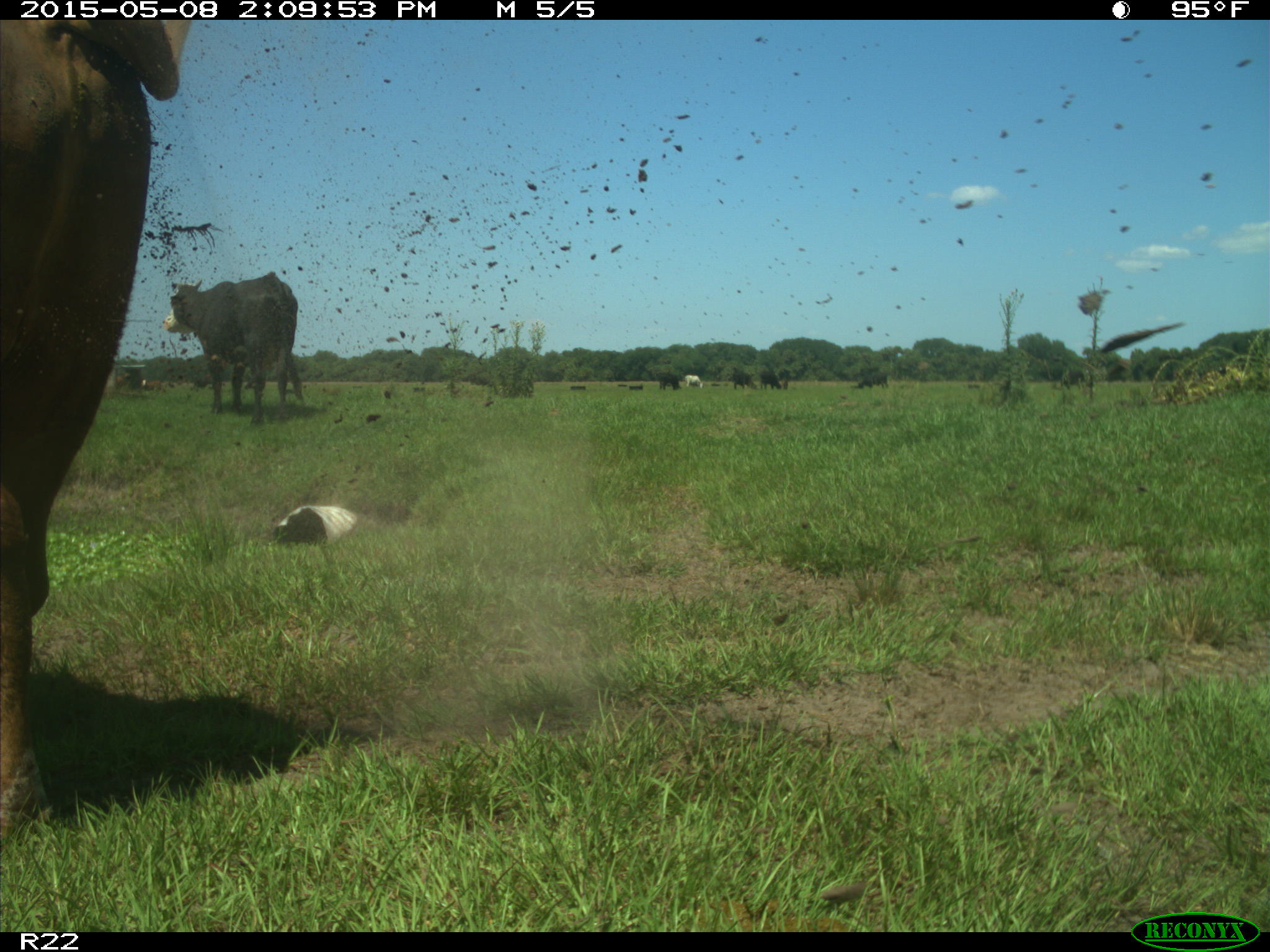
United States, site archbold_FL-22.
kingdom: Animalia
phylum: Chordata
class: Mammalia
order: Artiodactyla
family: Bovidae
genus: Bos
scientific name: Bos taurus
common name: domestic cow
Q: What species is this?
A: Bos taurus (domestic cow).